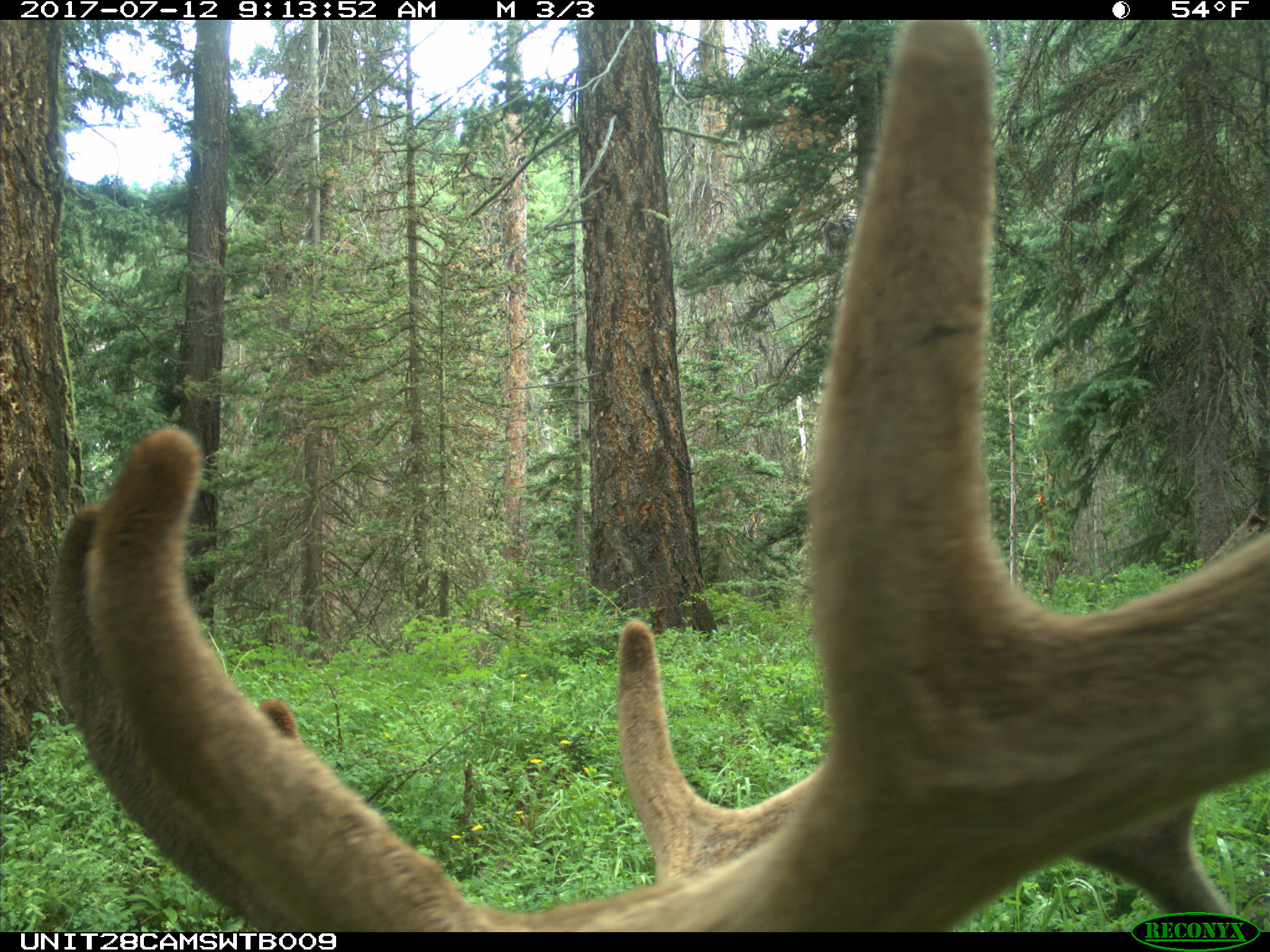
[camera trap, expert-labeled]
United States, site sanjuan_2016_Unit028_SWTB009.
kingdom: Animalia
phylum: Chordata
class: Mammalia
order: Artiodactyla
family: Cervidae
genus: Cervus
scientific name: Cervus elaphus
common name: red deer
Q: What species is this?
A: Cervus elaphus (red deer).